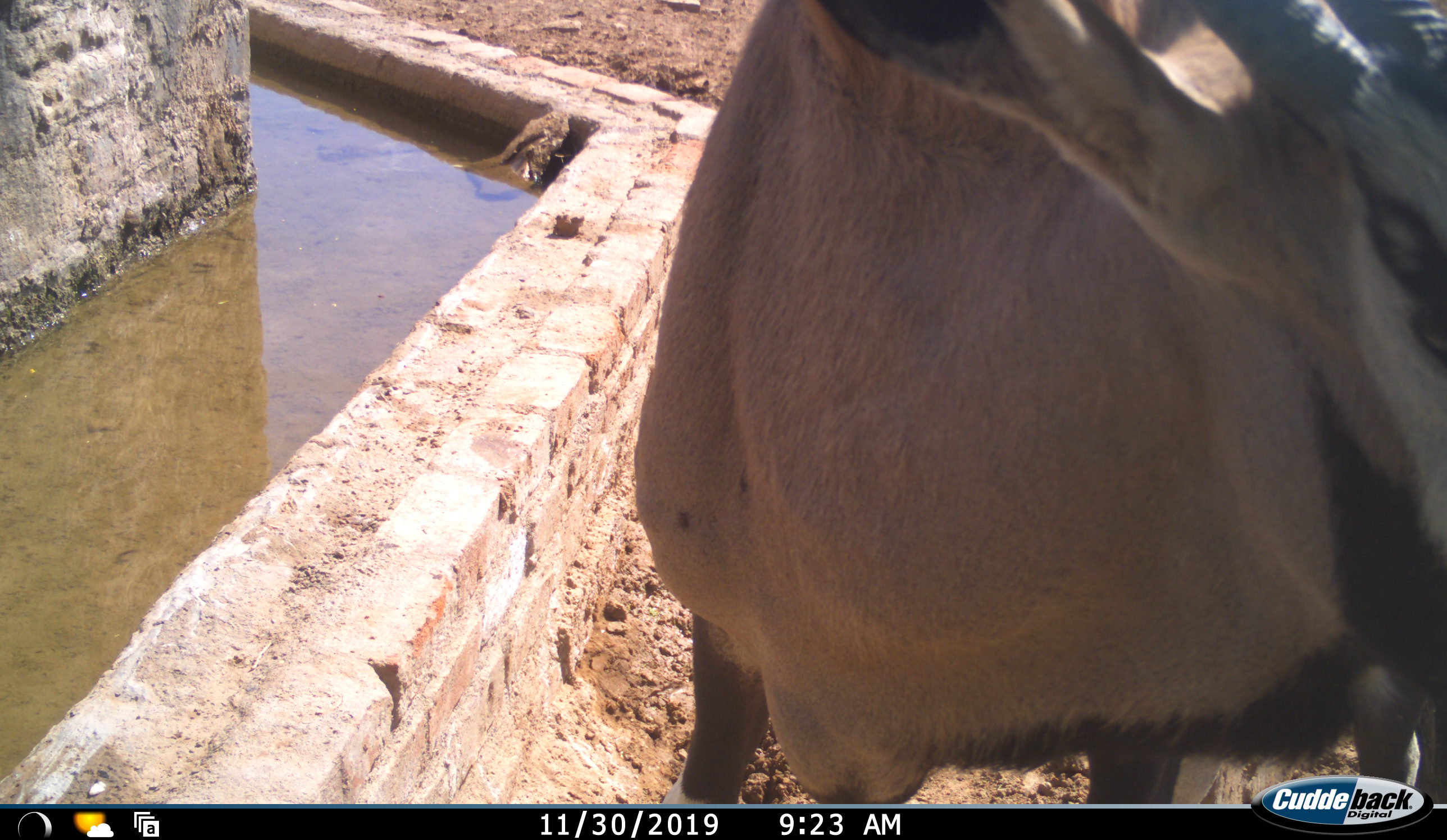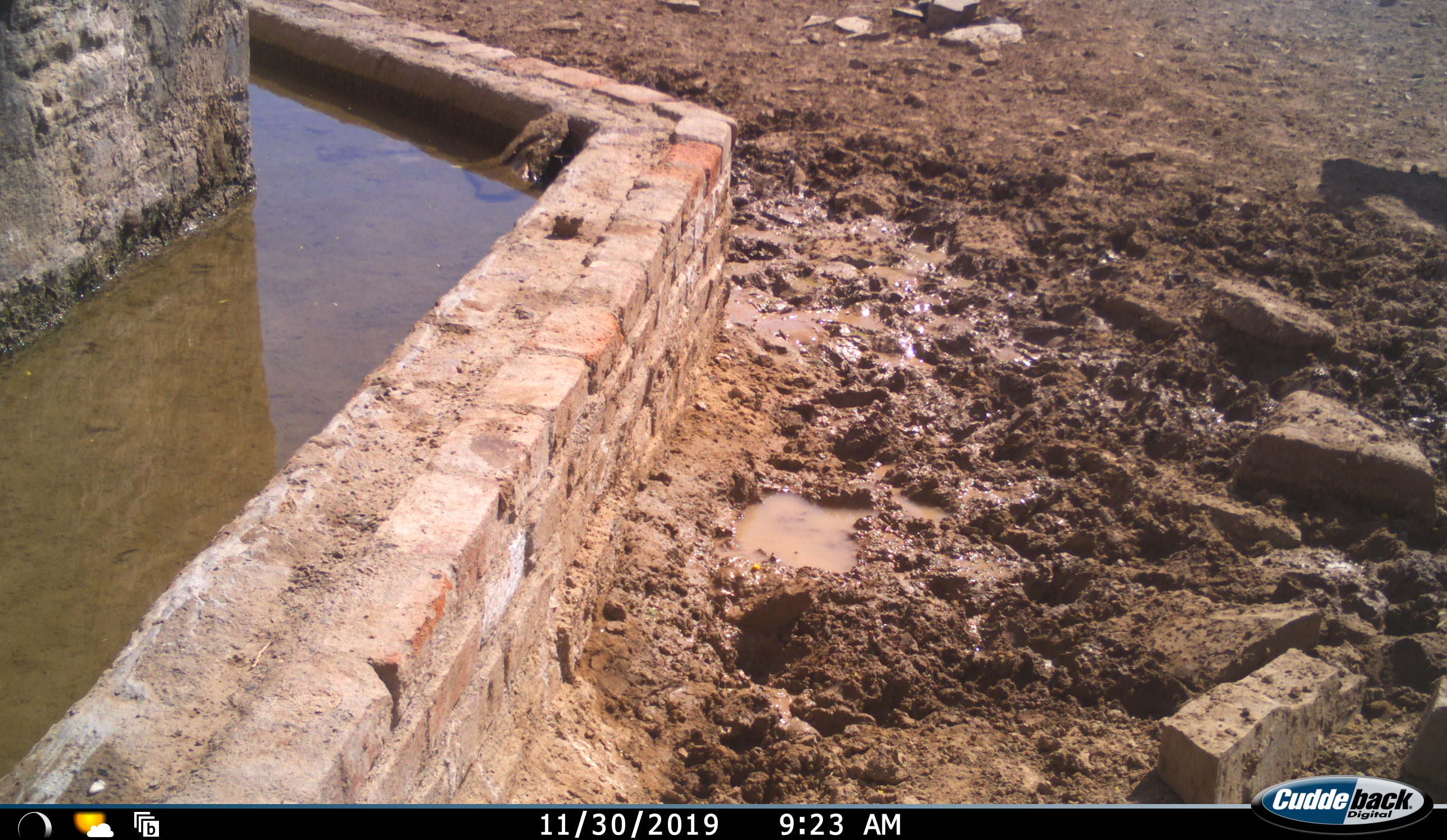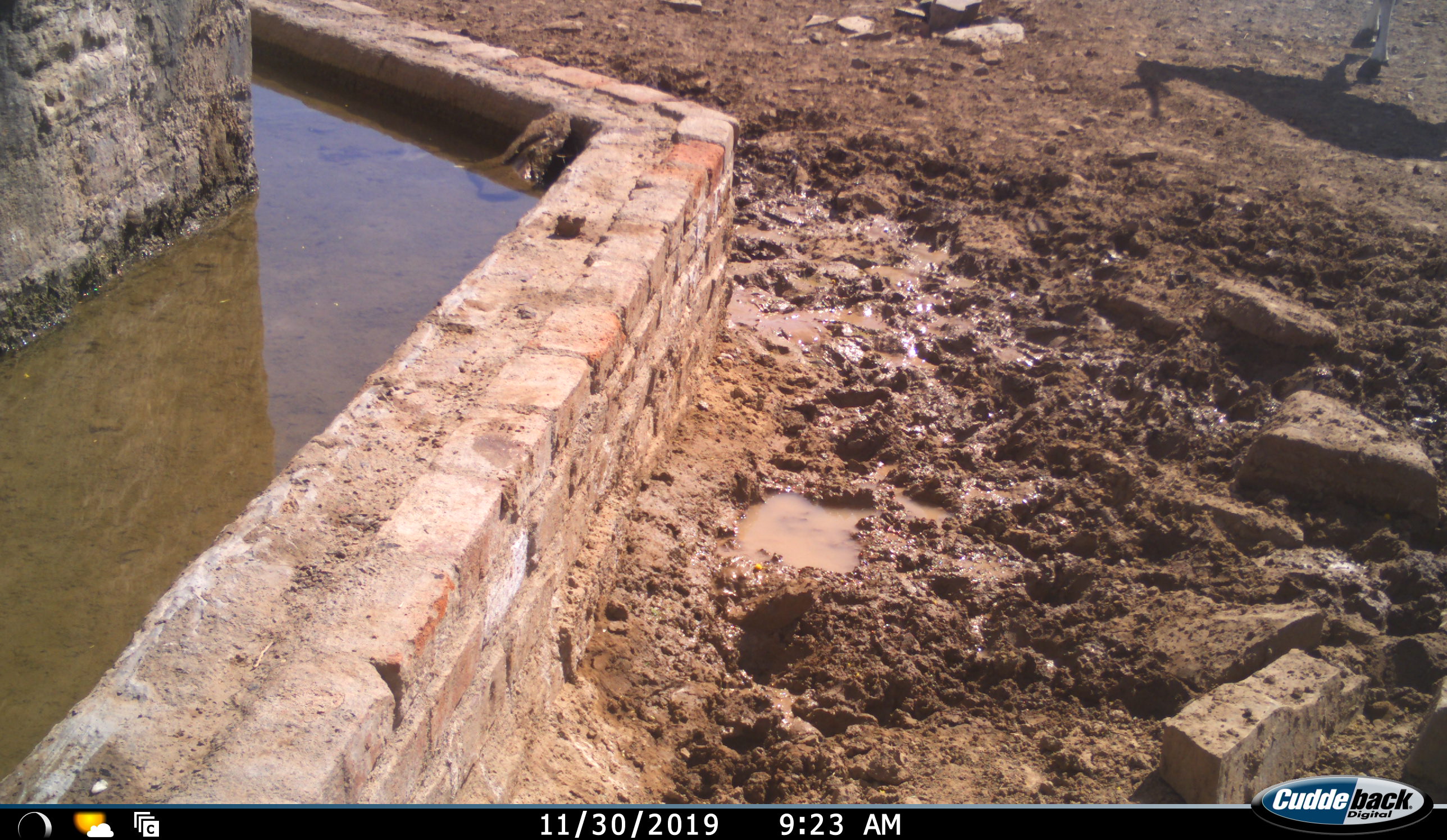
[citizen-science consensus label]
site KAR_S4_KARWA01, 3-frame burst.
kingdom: Animalia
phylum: Chordata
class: Mammalia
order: Artiodactyla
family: Bovidae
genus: Oryx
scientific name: Oryx gazella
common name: gemsbok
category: oryx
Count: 1.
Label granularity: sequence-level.